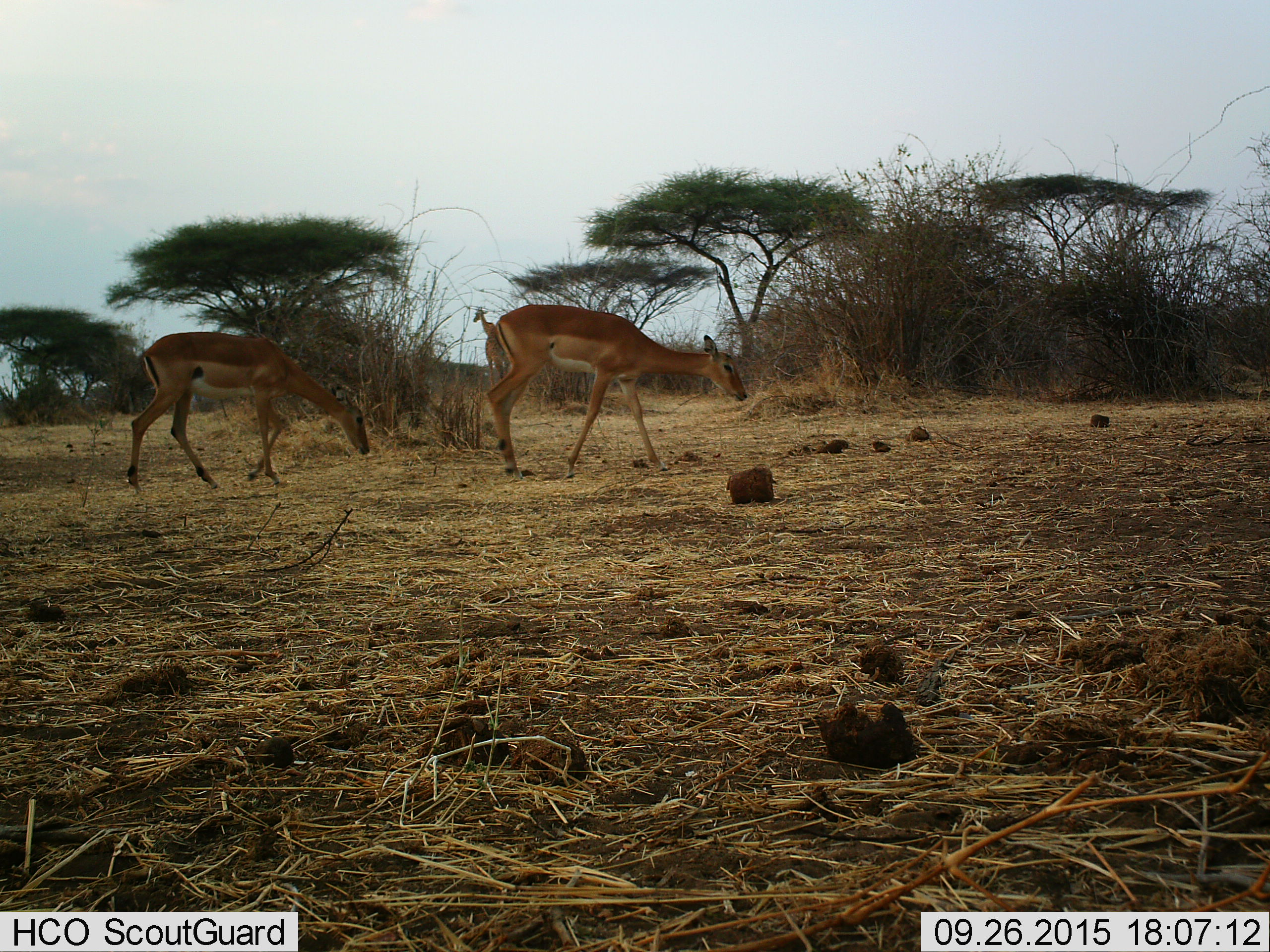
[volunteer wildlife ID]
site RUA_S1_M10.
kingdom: Animalia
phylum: Chordata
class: Mammalia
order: Artiodactyla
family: Giraffidae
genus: Giraffa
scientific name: Giraffa camelopardalis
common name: giraffe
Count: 1.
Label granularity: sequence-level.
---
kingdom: Animalia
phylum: Chordata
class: Mammalia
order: Artiodactyla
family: Bovidae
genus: Aepyceros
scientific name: Aepyceros melampus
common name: impala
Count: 2.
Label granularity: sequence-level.